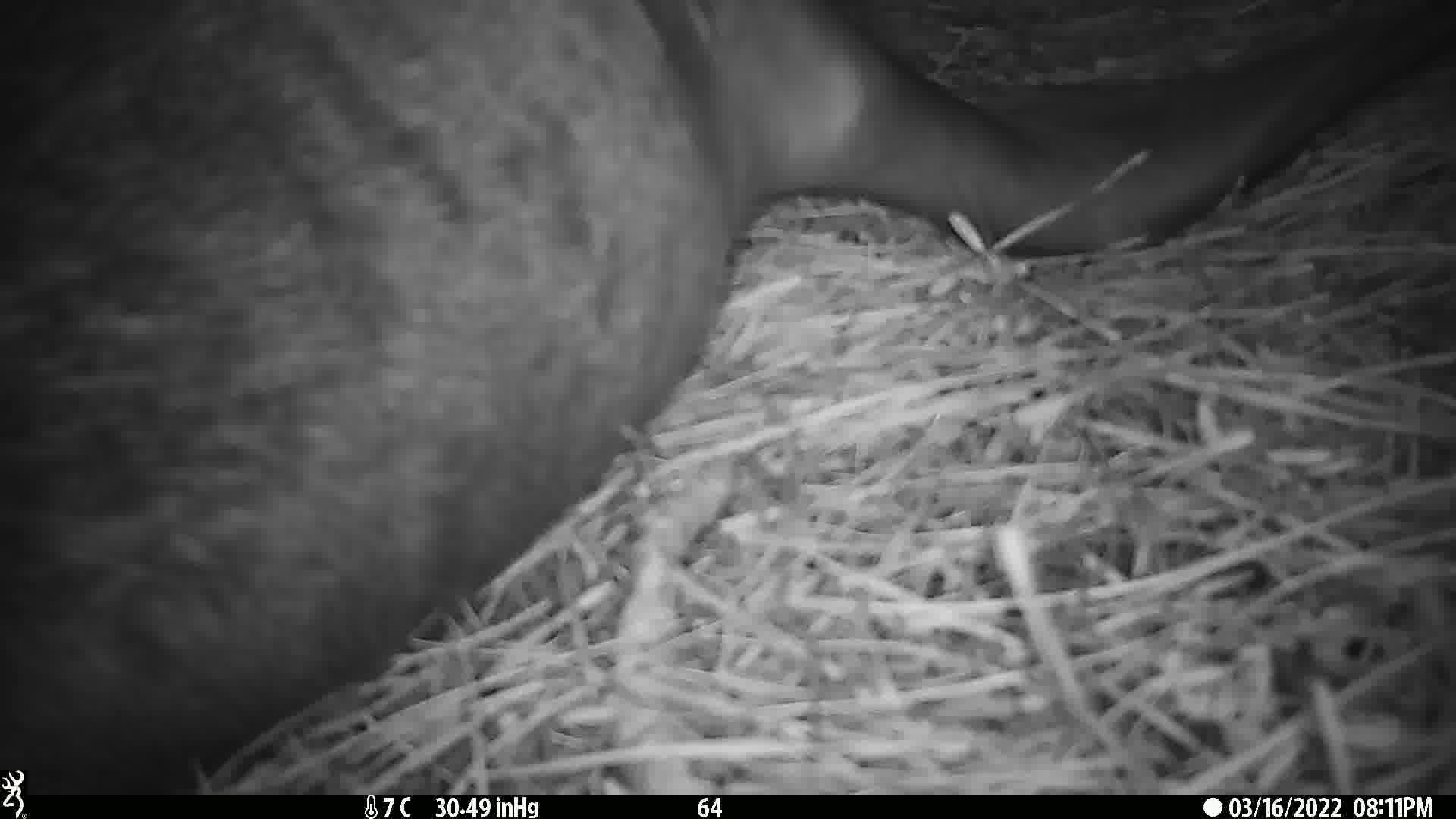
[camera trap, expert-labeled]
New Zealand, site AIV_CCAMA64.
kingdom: Animalia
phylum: Chordata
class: Mammalia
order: Carnivora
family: Otariidae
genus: Phocarctos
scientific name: Phocarctos hookeri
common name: new zealand sea lion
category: sealion